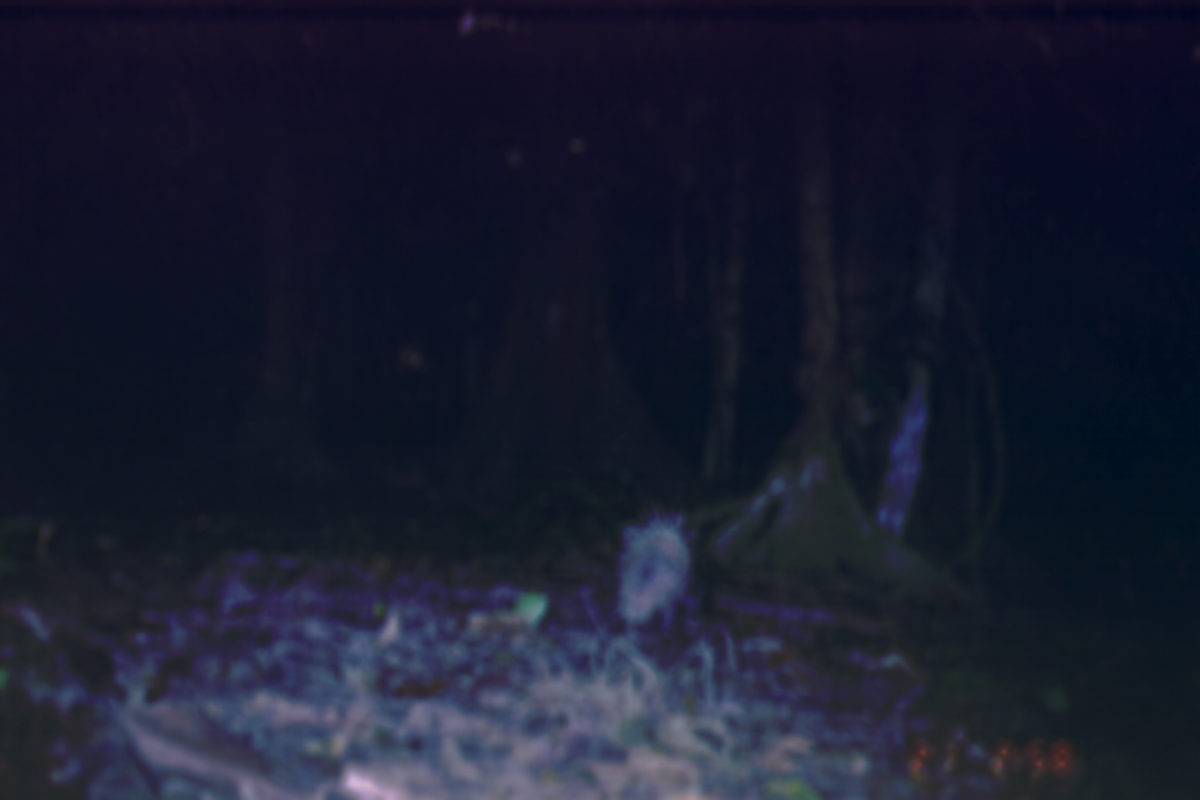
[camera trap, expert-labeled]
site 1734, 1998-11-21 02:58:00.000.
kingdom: Animalia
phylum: Chordata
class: Mammalia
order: Rodentia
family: Hystricidae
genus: Hystrix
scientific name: Hystrix brachyura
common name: east asian porcupine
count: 1